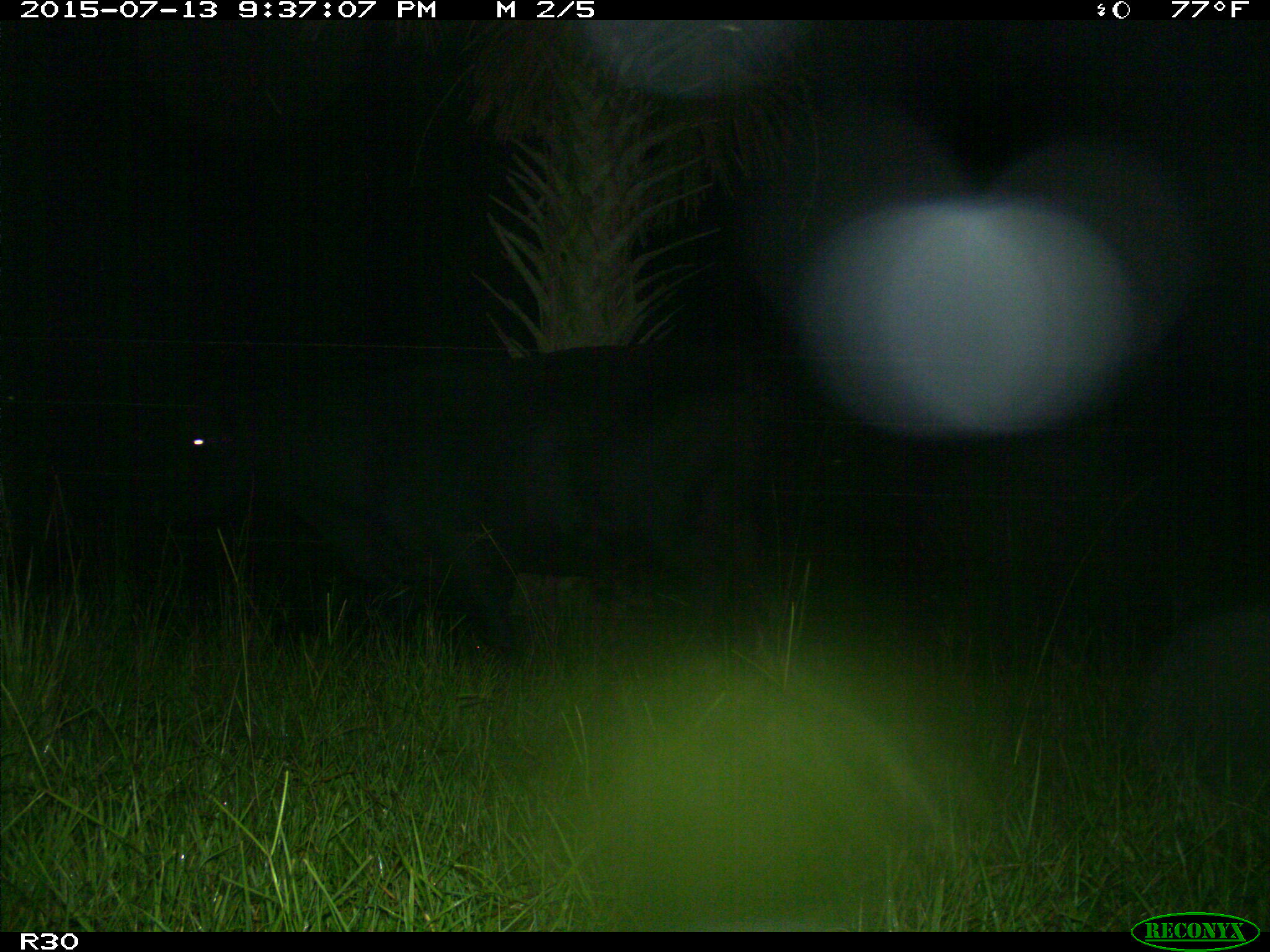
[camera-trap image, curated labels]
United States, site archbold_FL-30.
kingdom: Animalia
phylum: Chordata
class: Mammalia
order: Artiodactyla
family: Bovidae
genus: Bos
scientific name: Bos taurus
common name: domestic cow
Bos taurus (domestic cow).